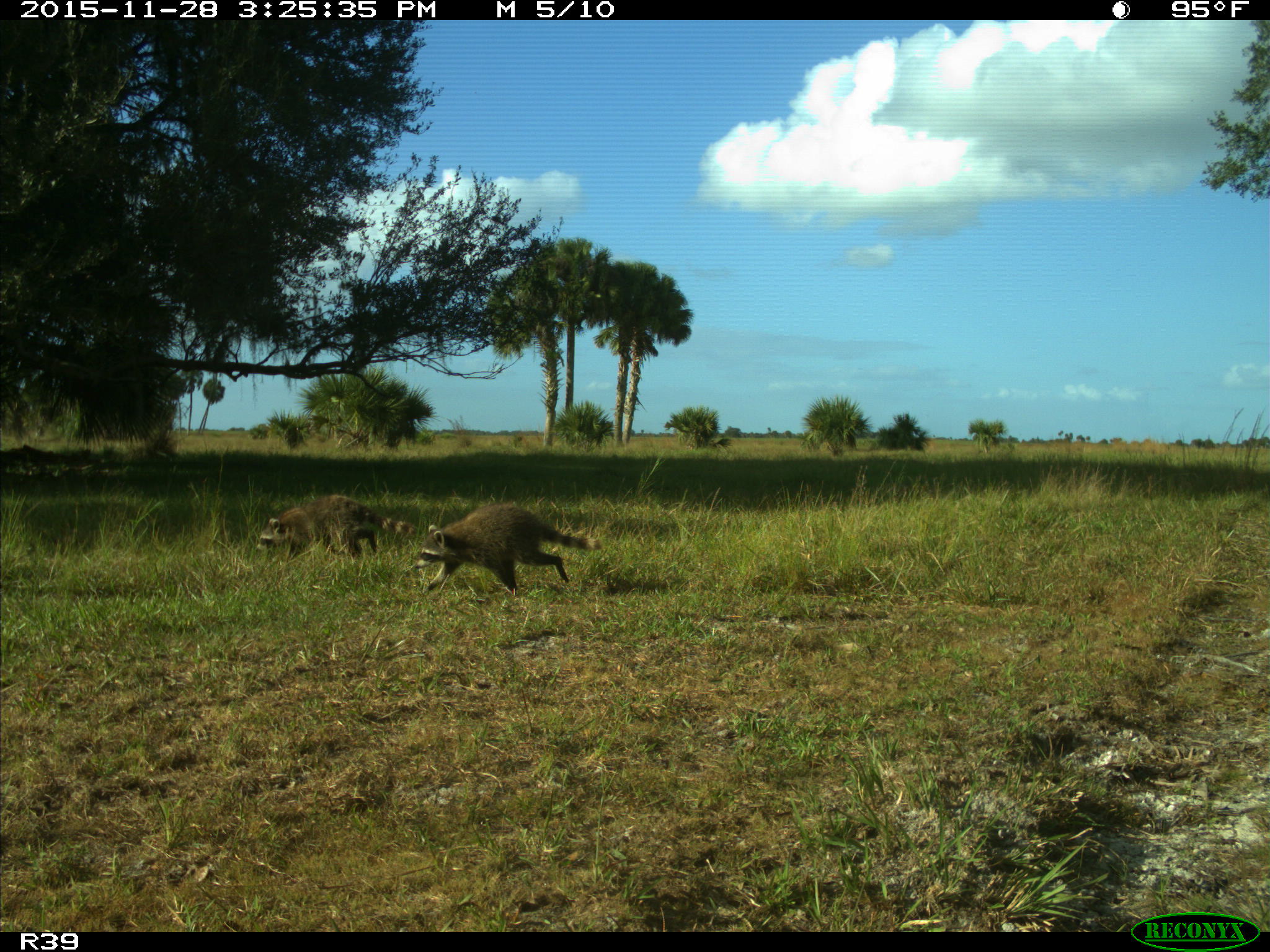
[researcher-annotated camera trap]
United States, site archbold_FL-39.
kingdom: Animalia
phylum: Chordata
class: Mammalia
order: Carnivora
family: Procyonidae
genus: Procyon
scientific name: Procyon lotor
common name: common raccoon